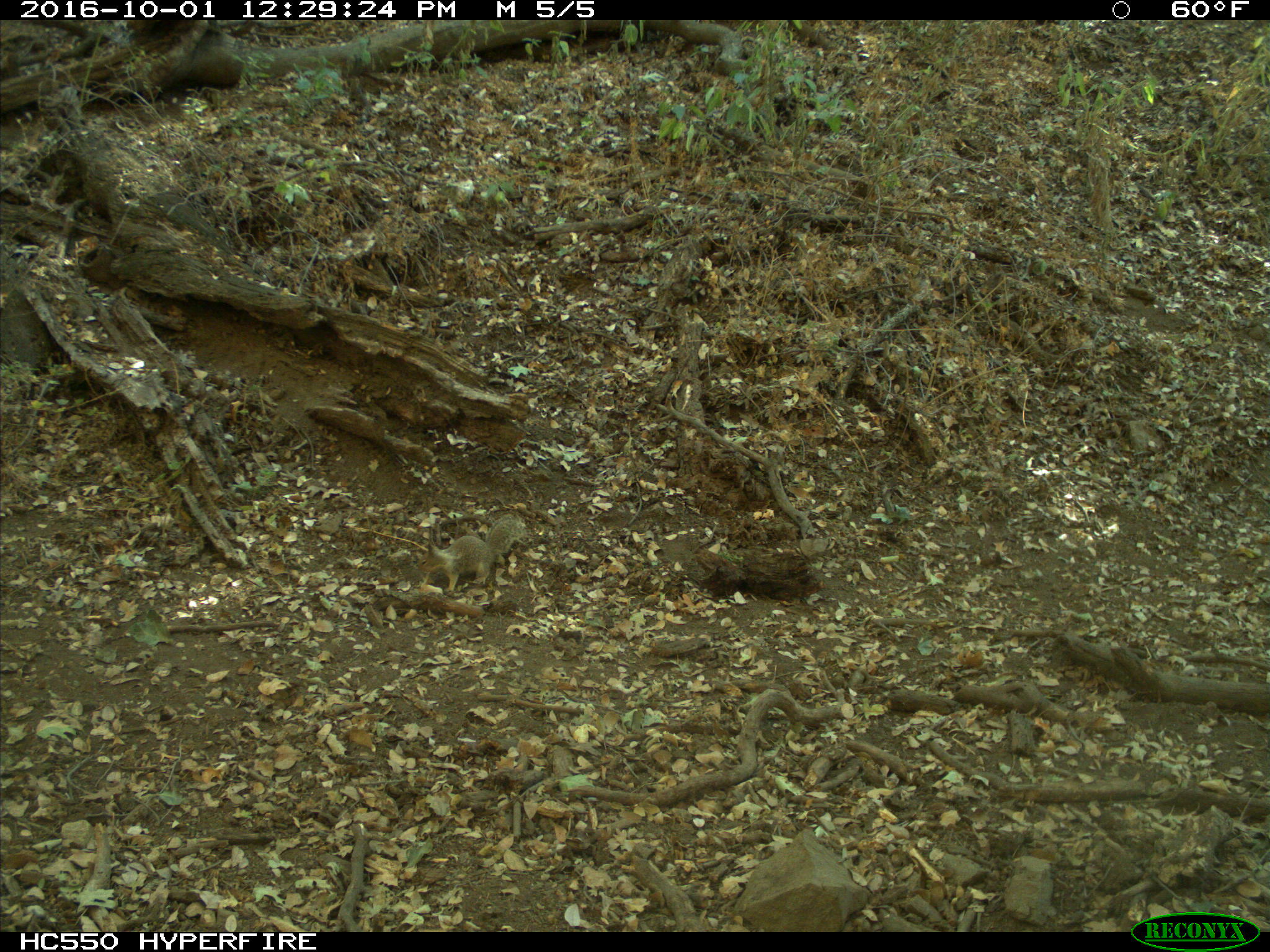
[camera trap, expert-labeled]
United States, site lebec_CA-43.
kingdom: Animalia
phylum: Chordata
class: Mammalia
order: Rodentia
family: Sciuridae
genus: Otospermophilus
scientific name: Otospermophilus beecheyi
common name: california ground squirrel